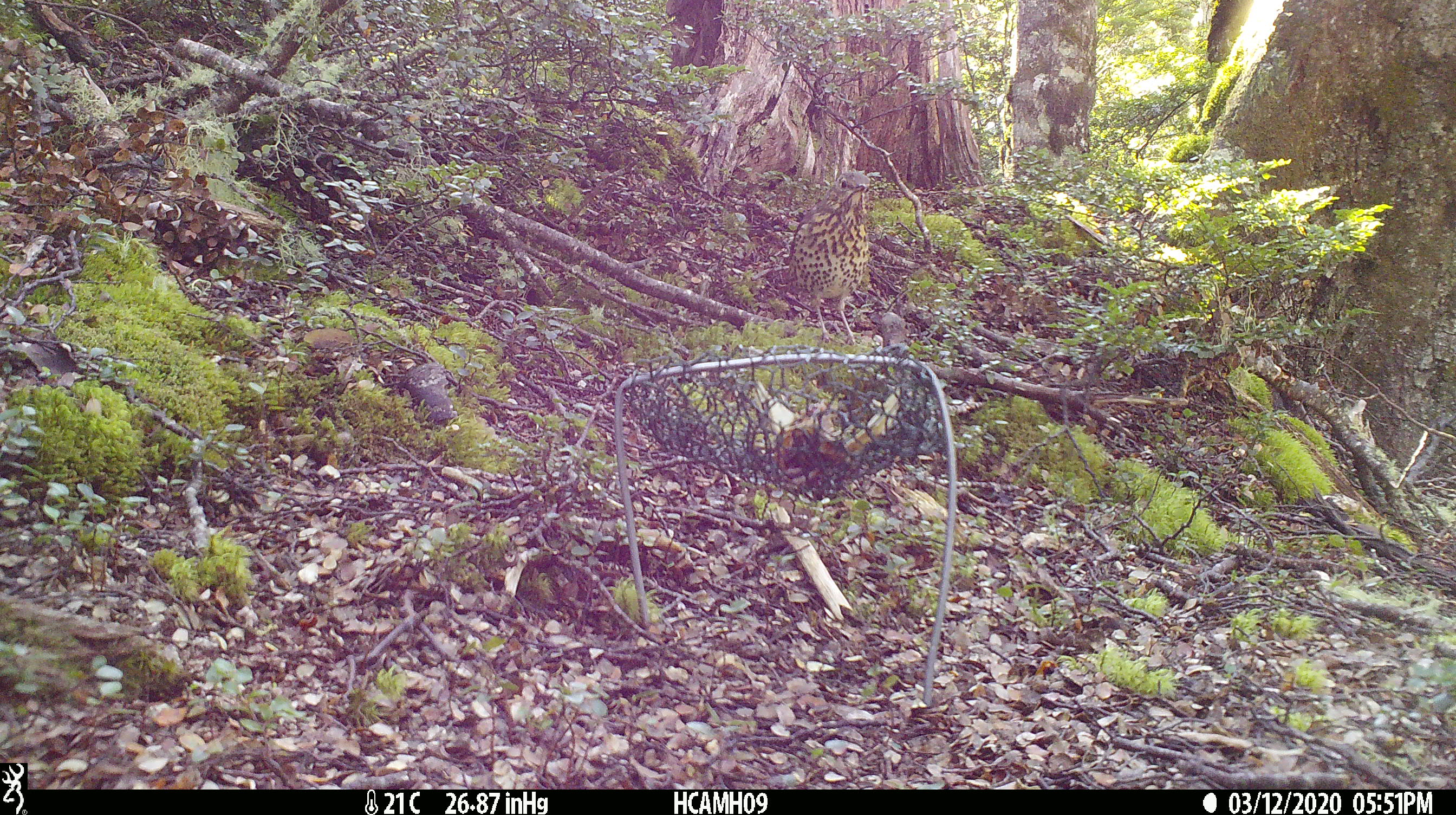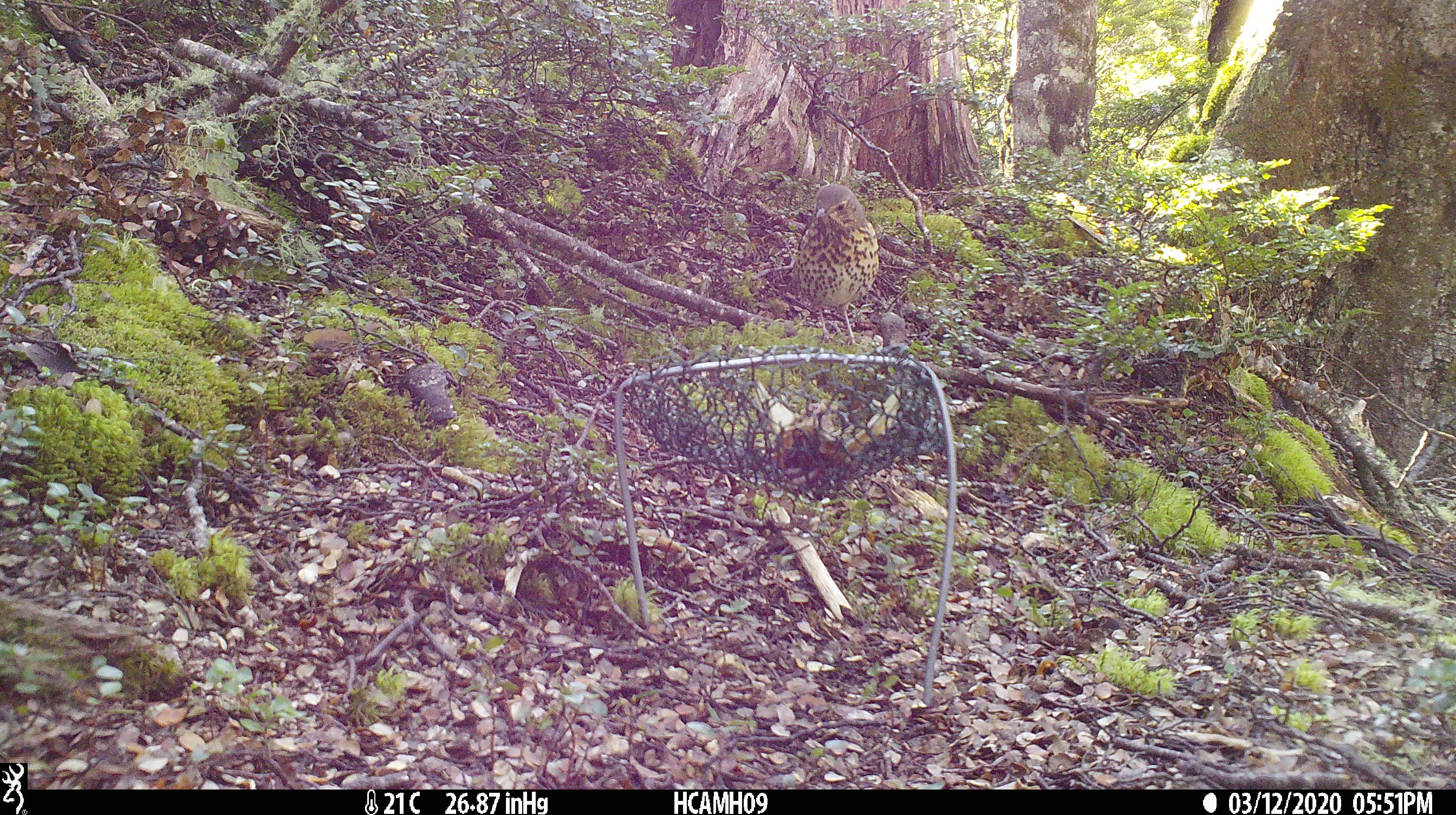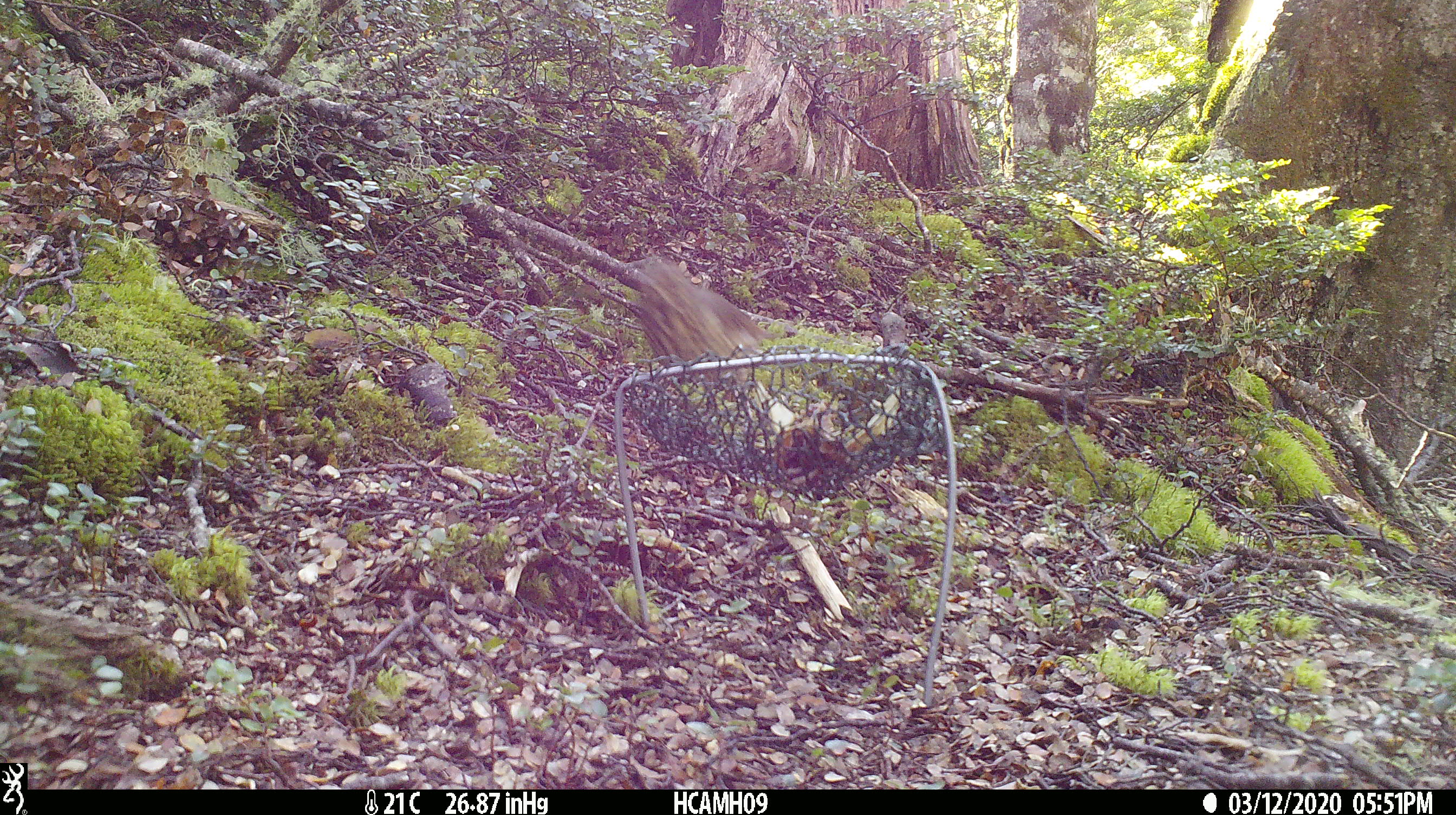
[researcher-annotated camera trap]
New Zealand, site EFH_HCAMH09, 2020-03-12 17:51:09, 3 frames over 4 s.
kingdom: Animalia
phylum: Chordata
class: Aves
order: Passeriformes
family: Turdidae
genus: Turdus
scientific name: Turdus philomelos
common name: song thrush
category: thrush